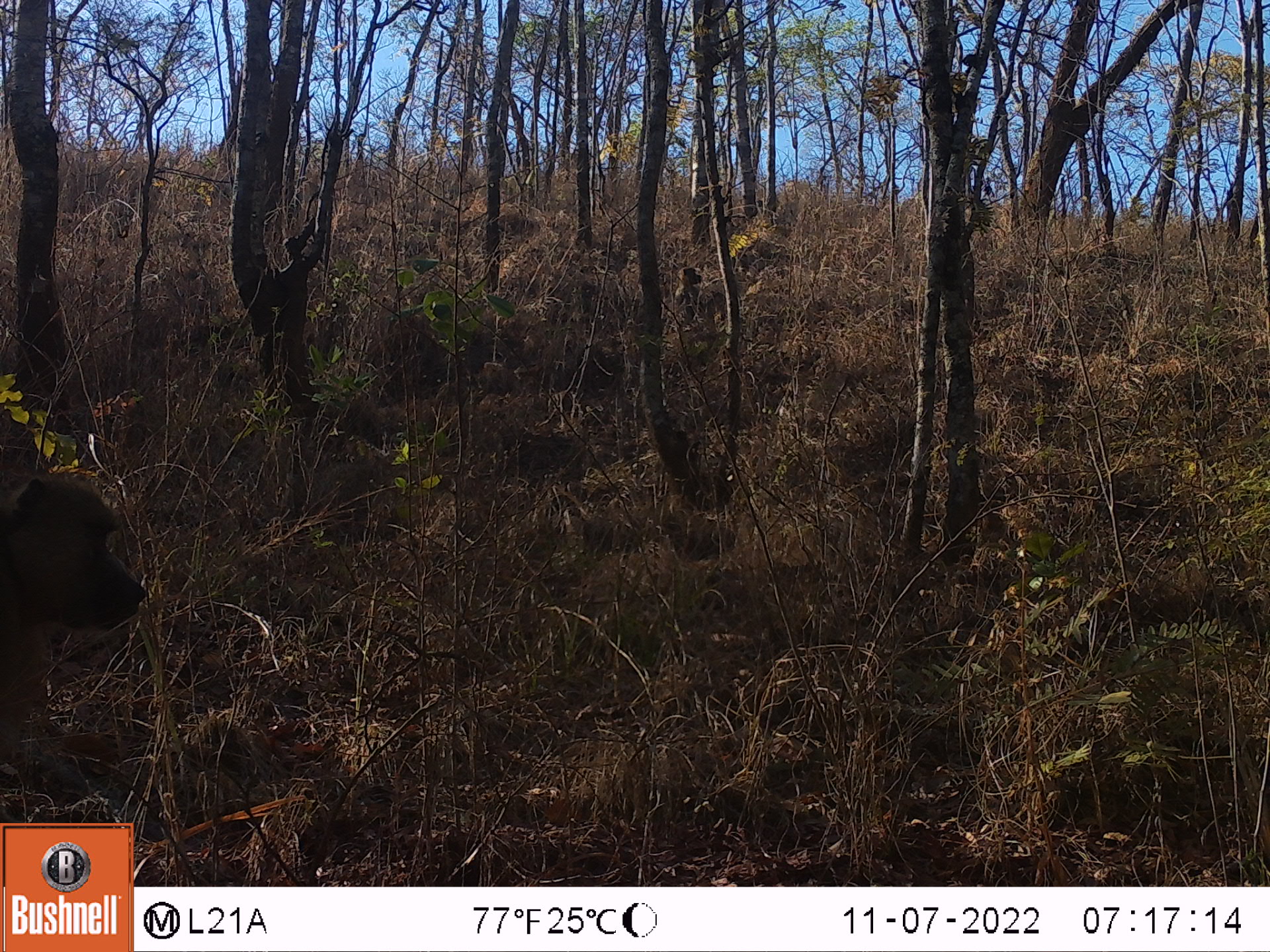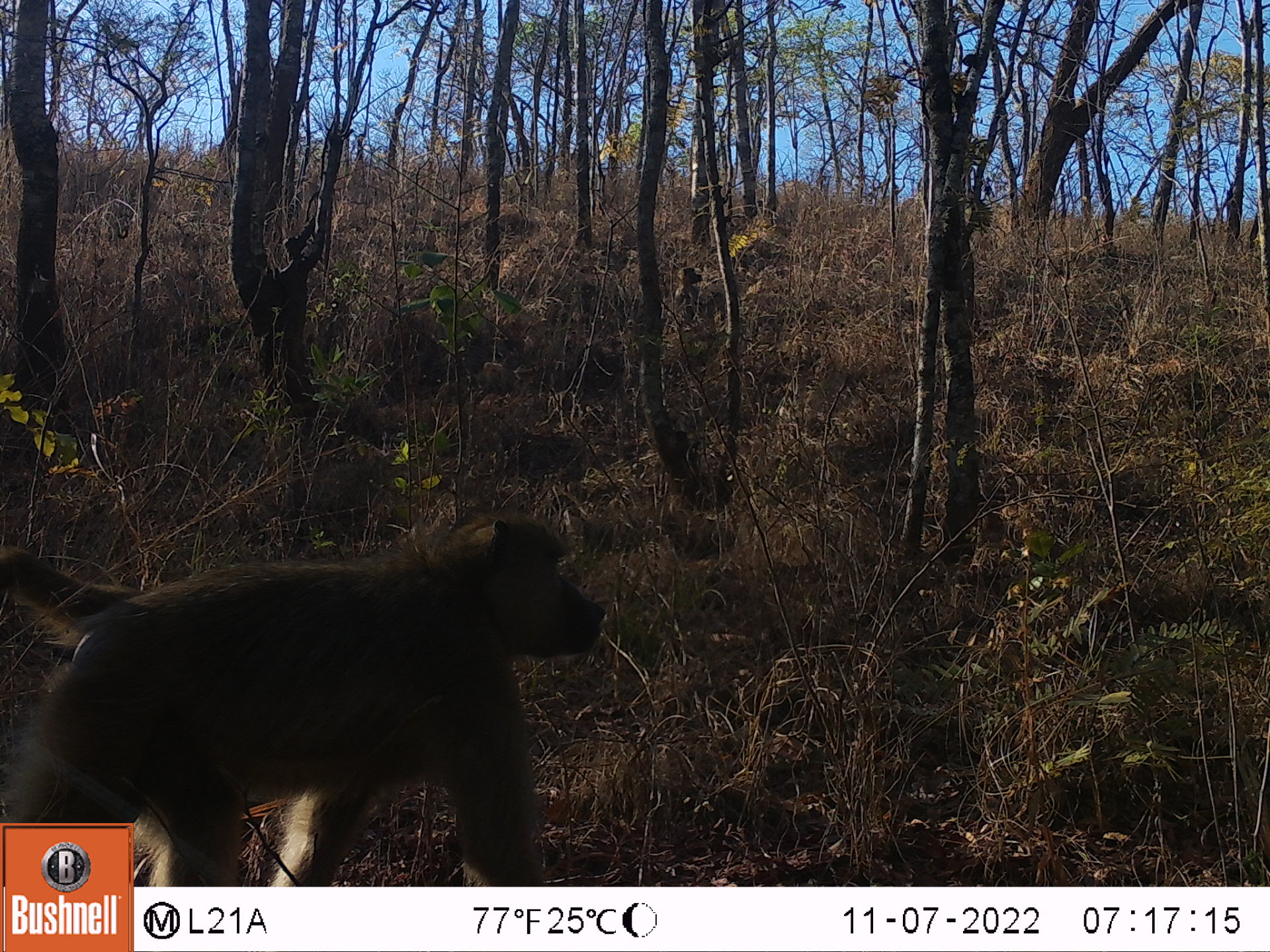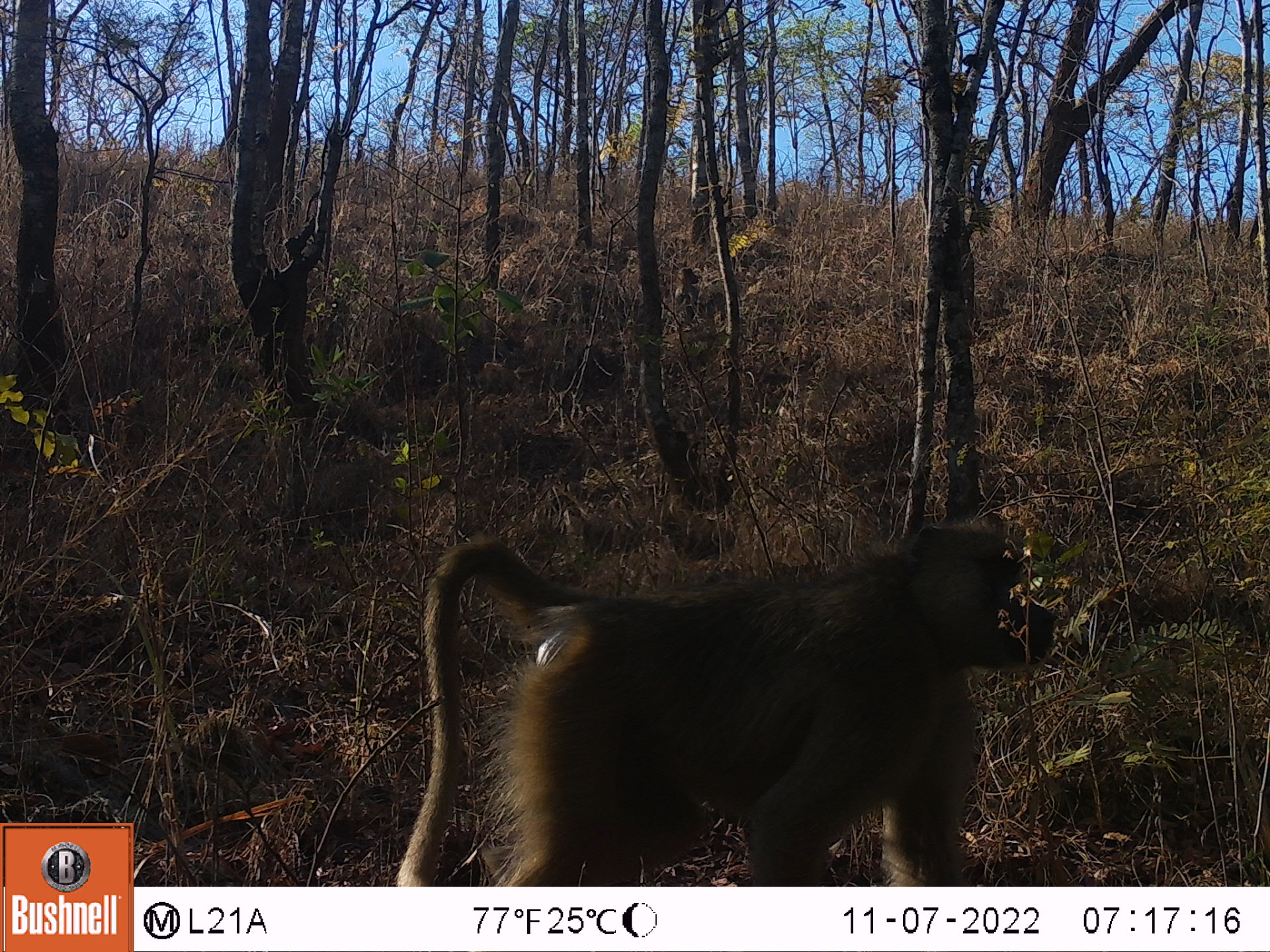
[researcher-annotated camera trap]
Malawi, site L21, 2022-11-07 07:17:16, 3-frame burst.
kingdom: Animalia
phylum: Chordata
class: Mammalia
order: Primates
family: Cercopithecidae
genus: Papio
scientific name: Papio cynocephalus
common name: yellow baboon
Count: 2.